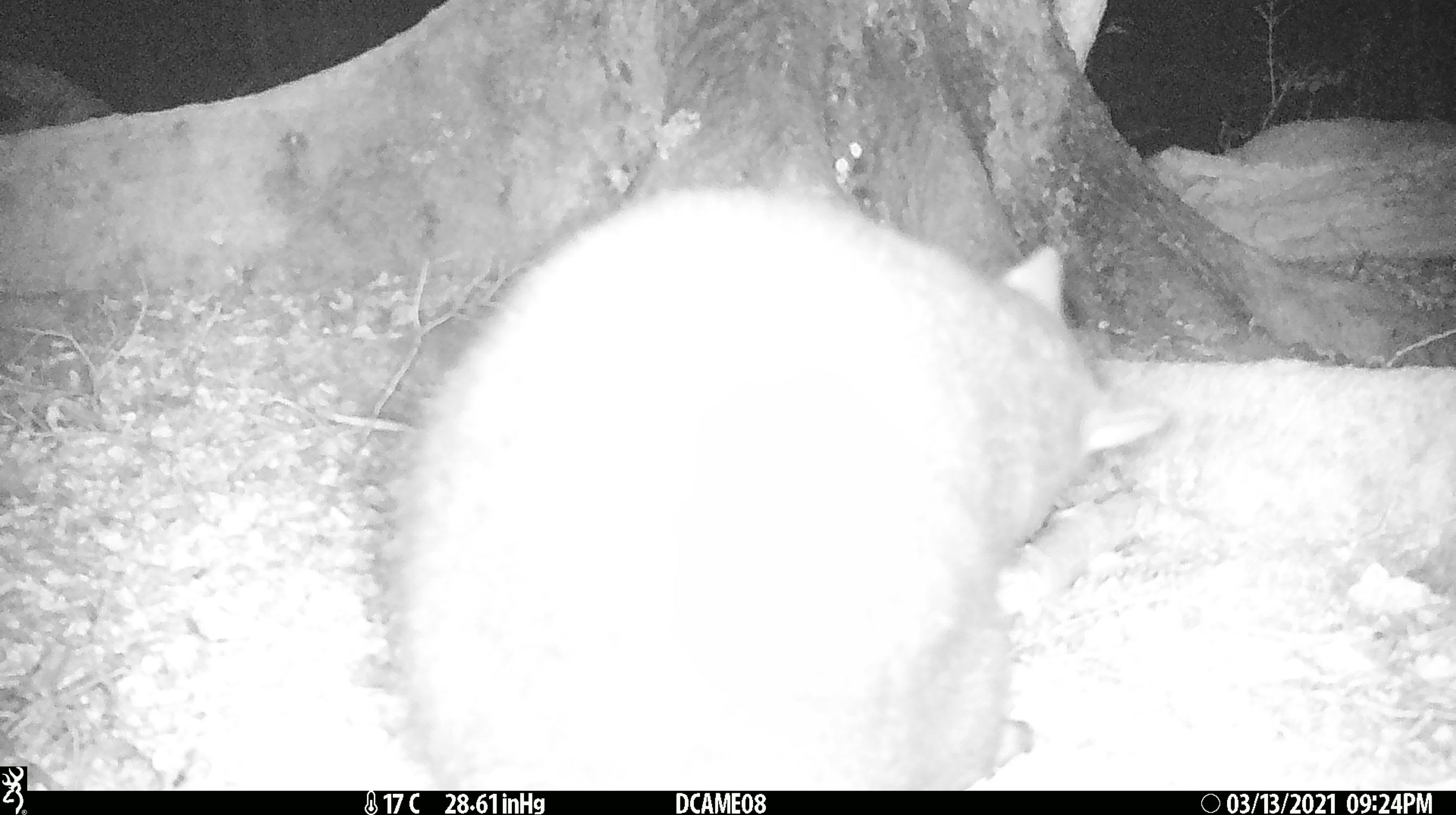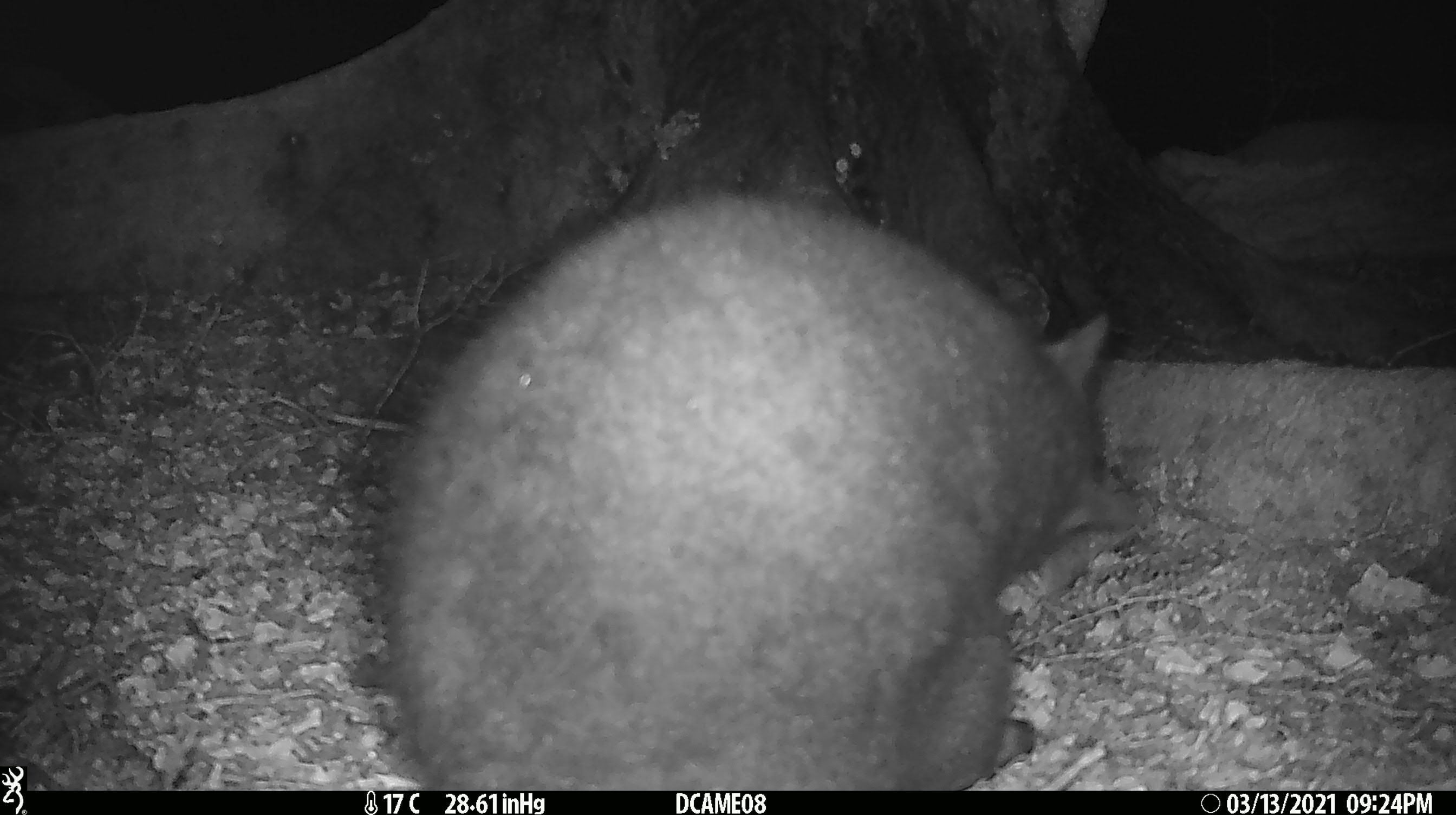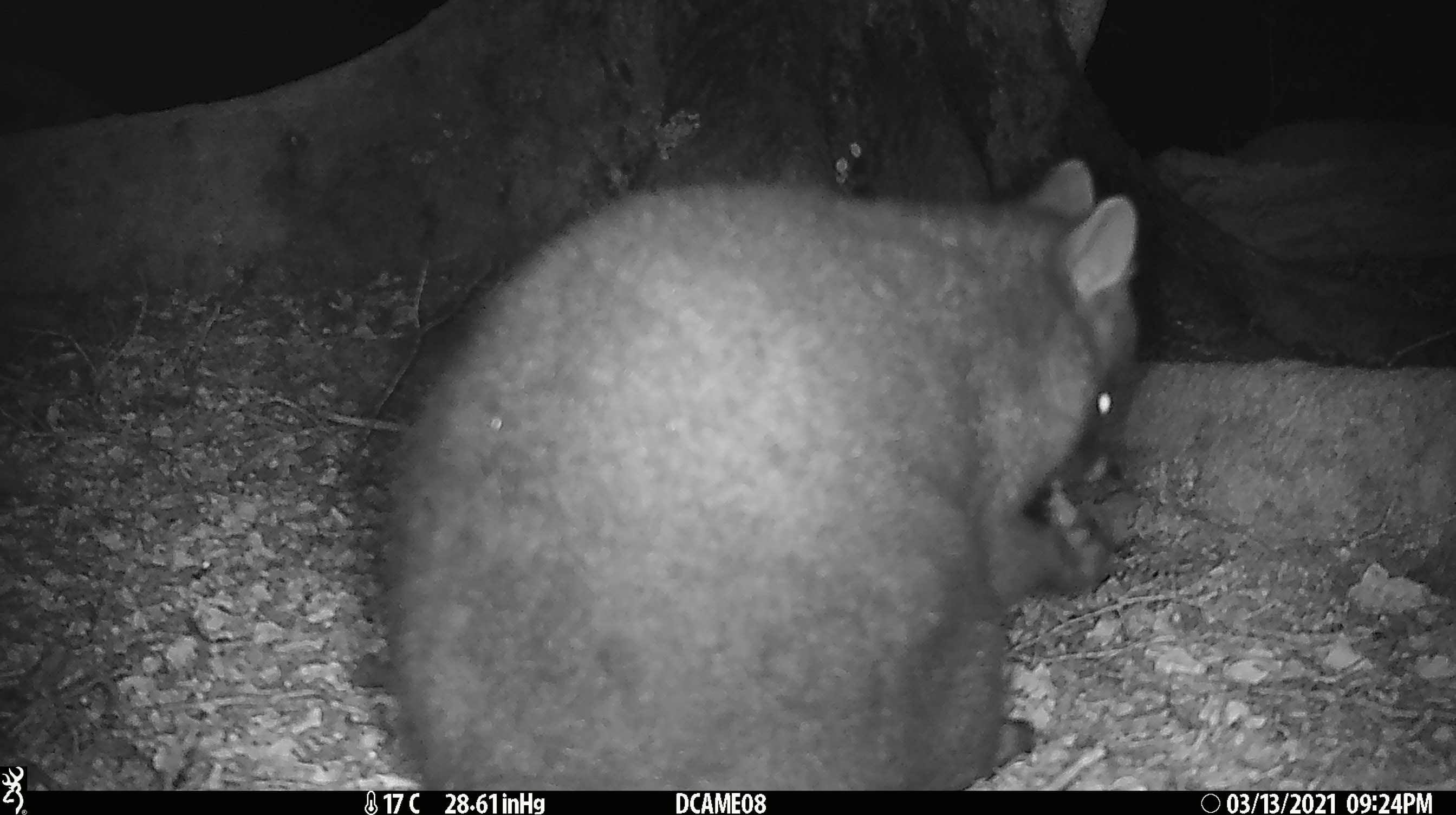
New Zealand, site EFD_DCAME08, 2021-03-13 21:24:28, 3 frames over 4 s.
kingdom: Animalia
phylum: Chordata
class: Mammalia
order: Diprotodontia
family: Phalangeridae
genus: Trichosurus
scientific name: Trichosurus vulpecula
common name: common brushtail possum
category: possum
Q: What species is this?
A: Possum (common brushtail possum) (Trichosurus vulpecula).